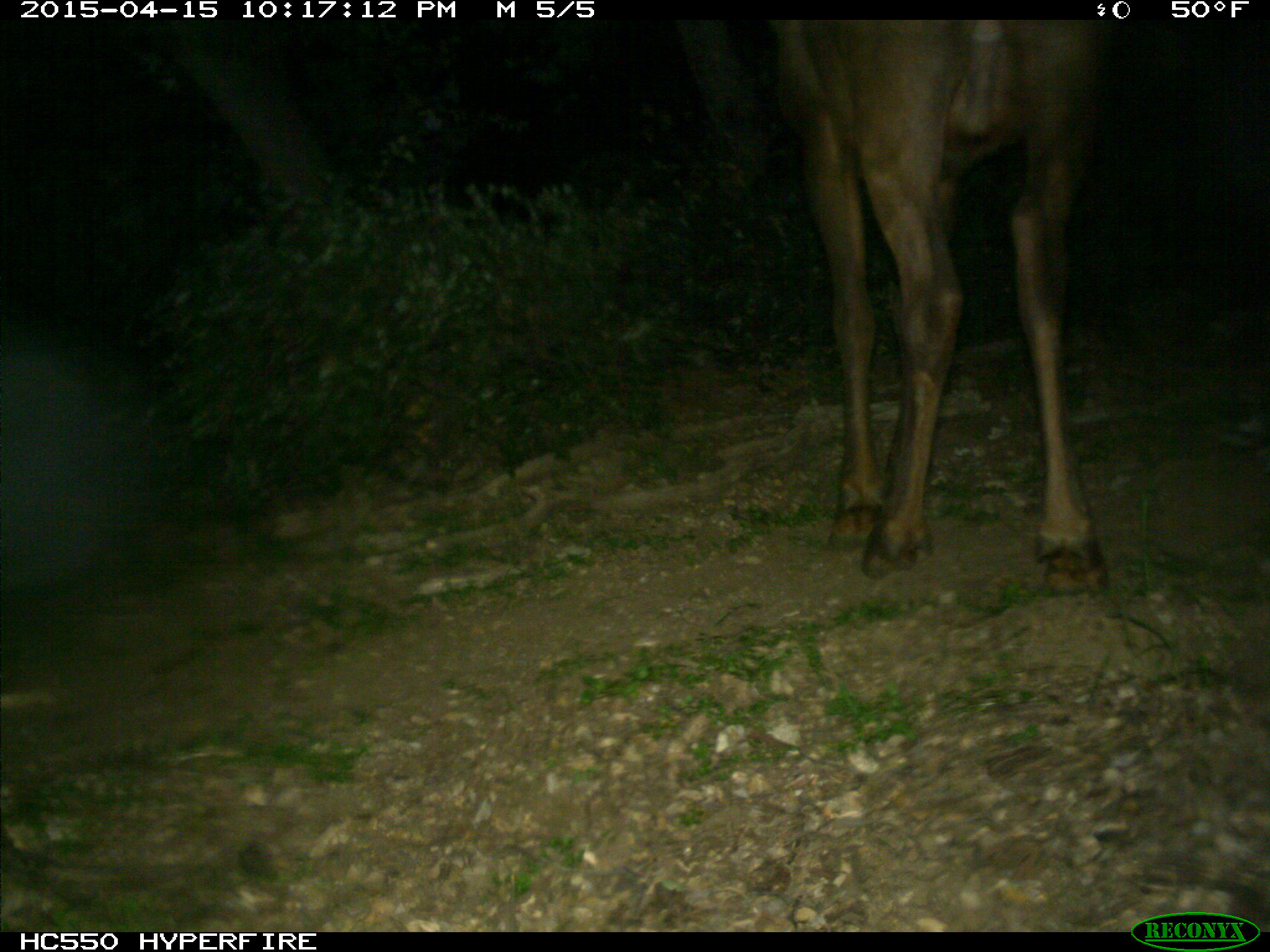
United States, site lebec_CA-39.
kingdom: Animalia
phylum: Chordata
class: Mammalia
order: Artiodactyla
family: Cervidae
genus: Cervus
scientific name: Cervus canadensis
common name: elk